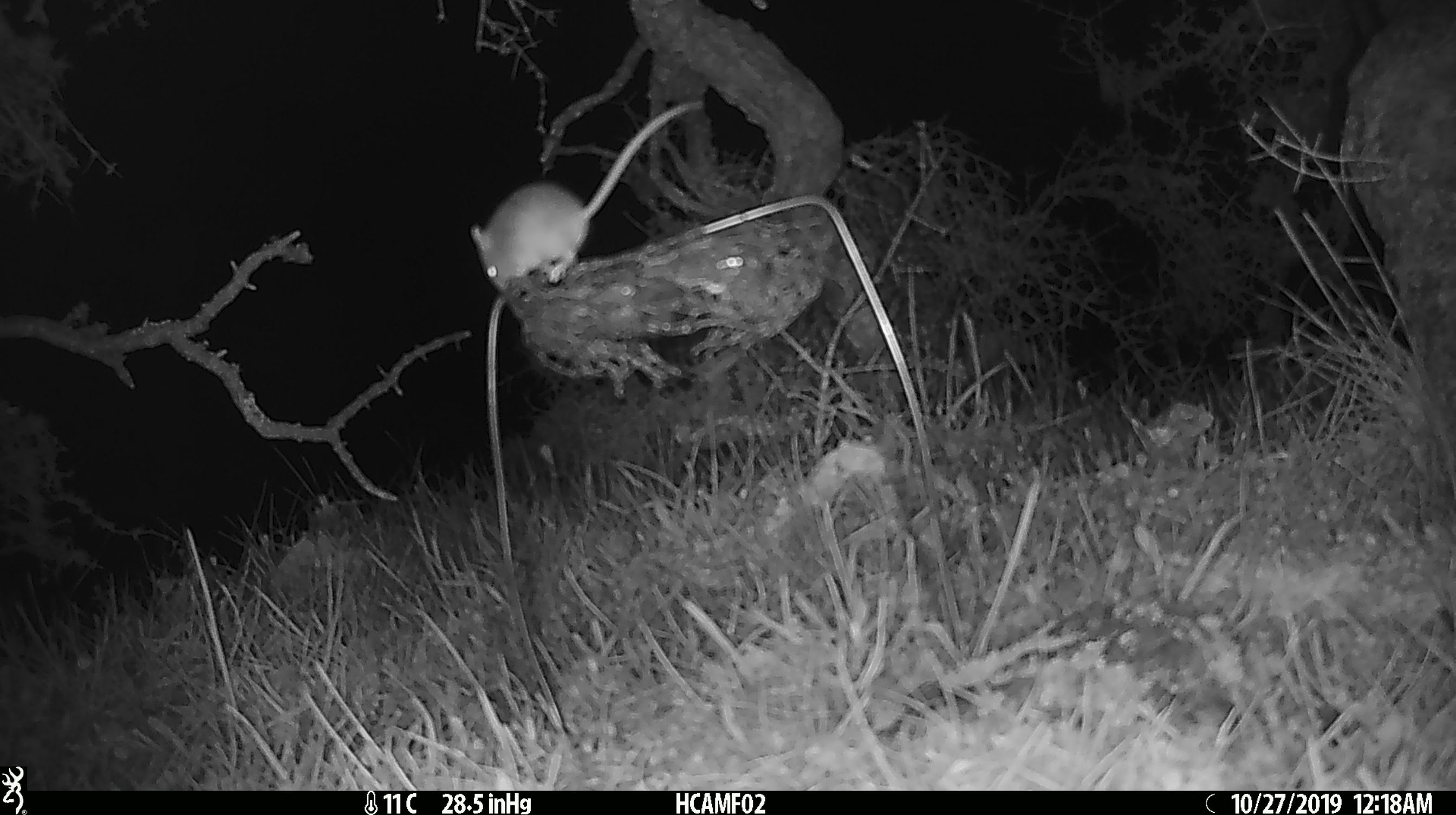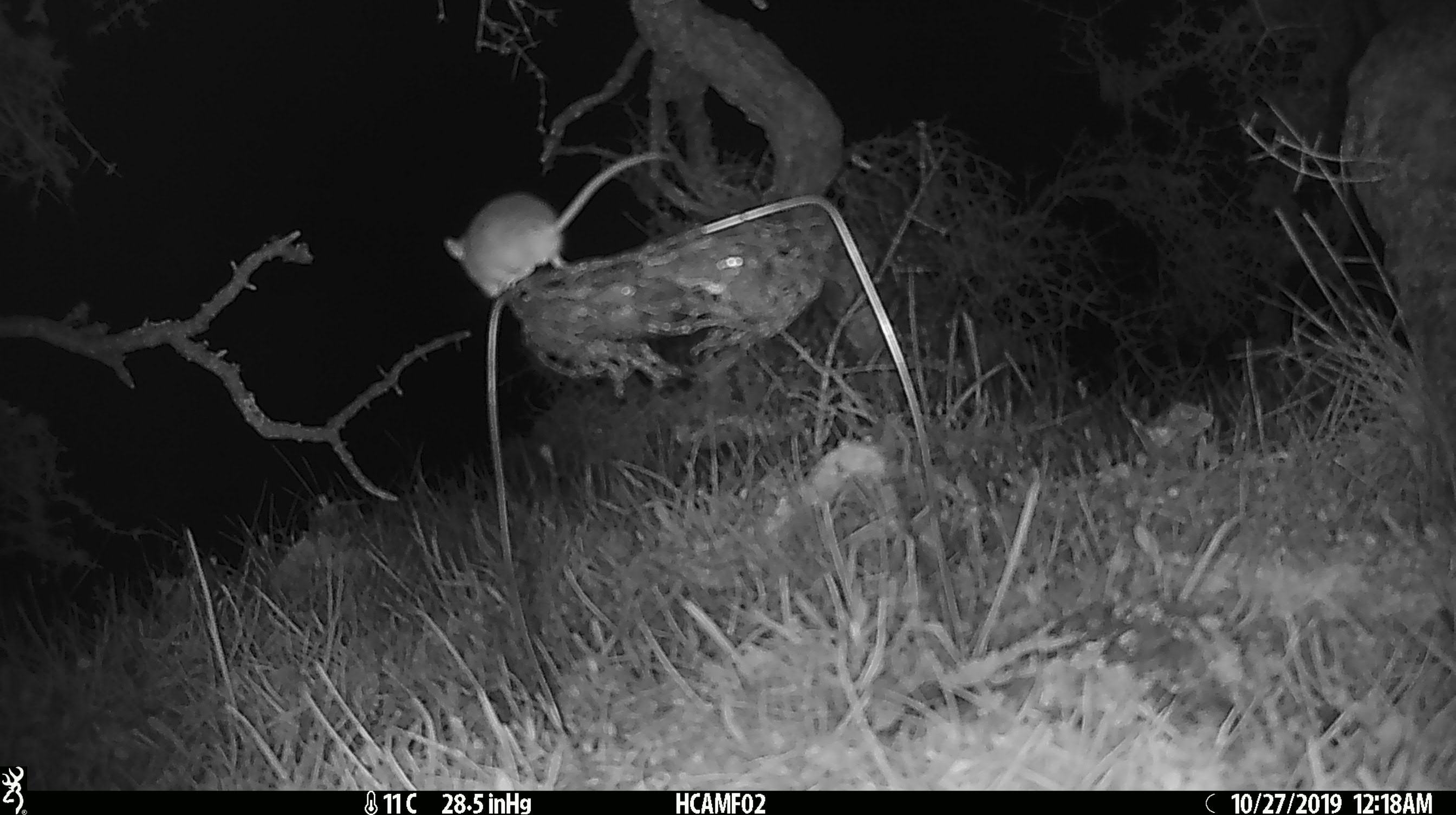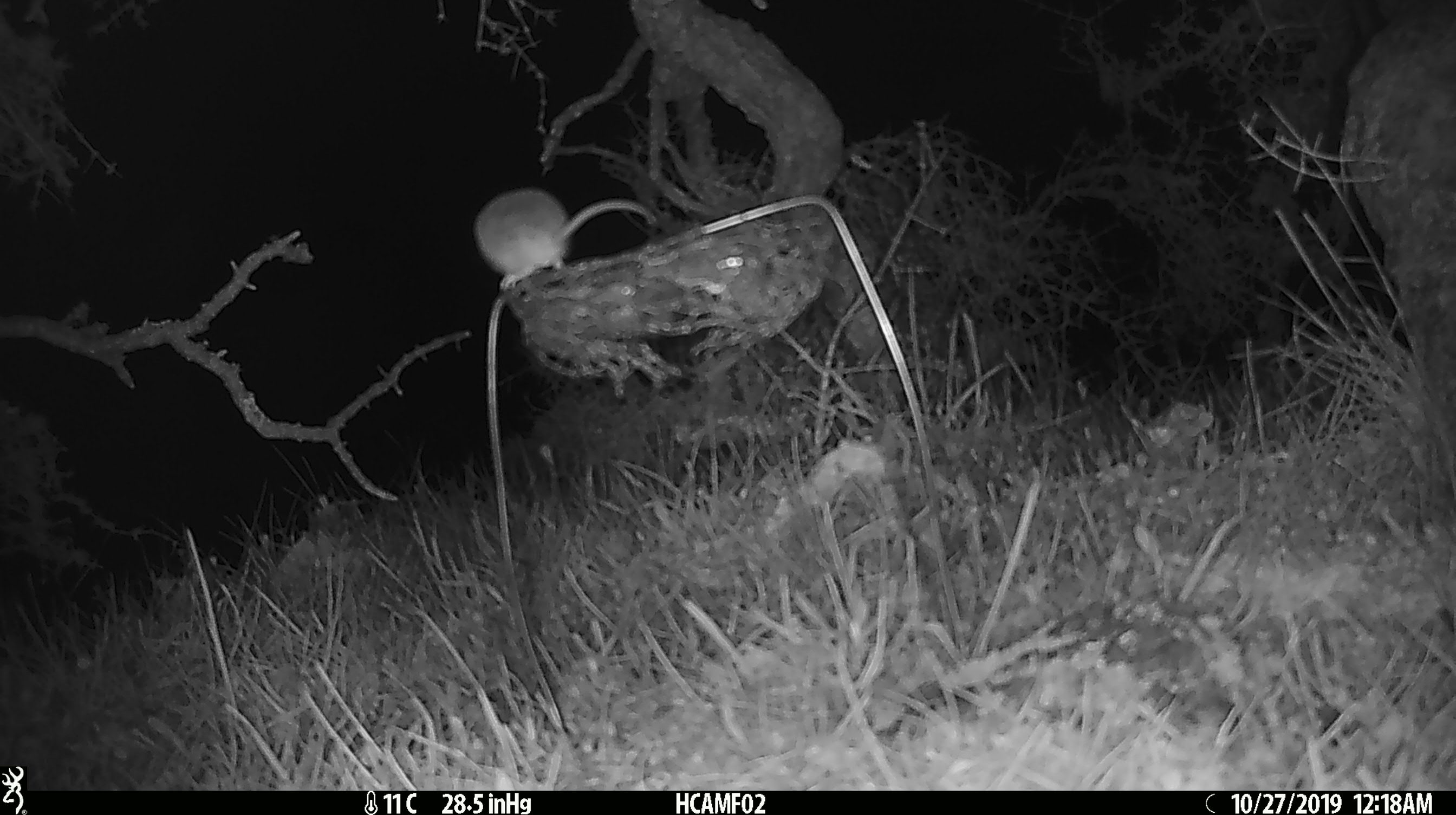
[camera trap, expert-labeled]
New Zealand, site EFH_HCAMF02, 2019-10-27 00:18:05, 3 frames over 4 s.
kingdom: Animalia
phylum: Chordata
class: Mammalia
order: Rodentia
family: Muridae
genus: Mus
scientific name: Mus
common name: mouse